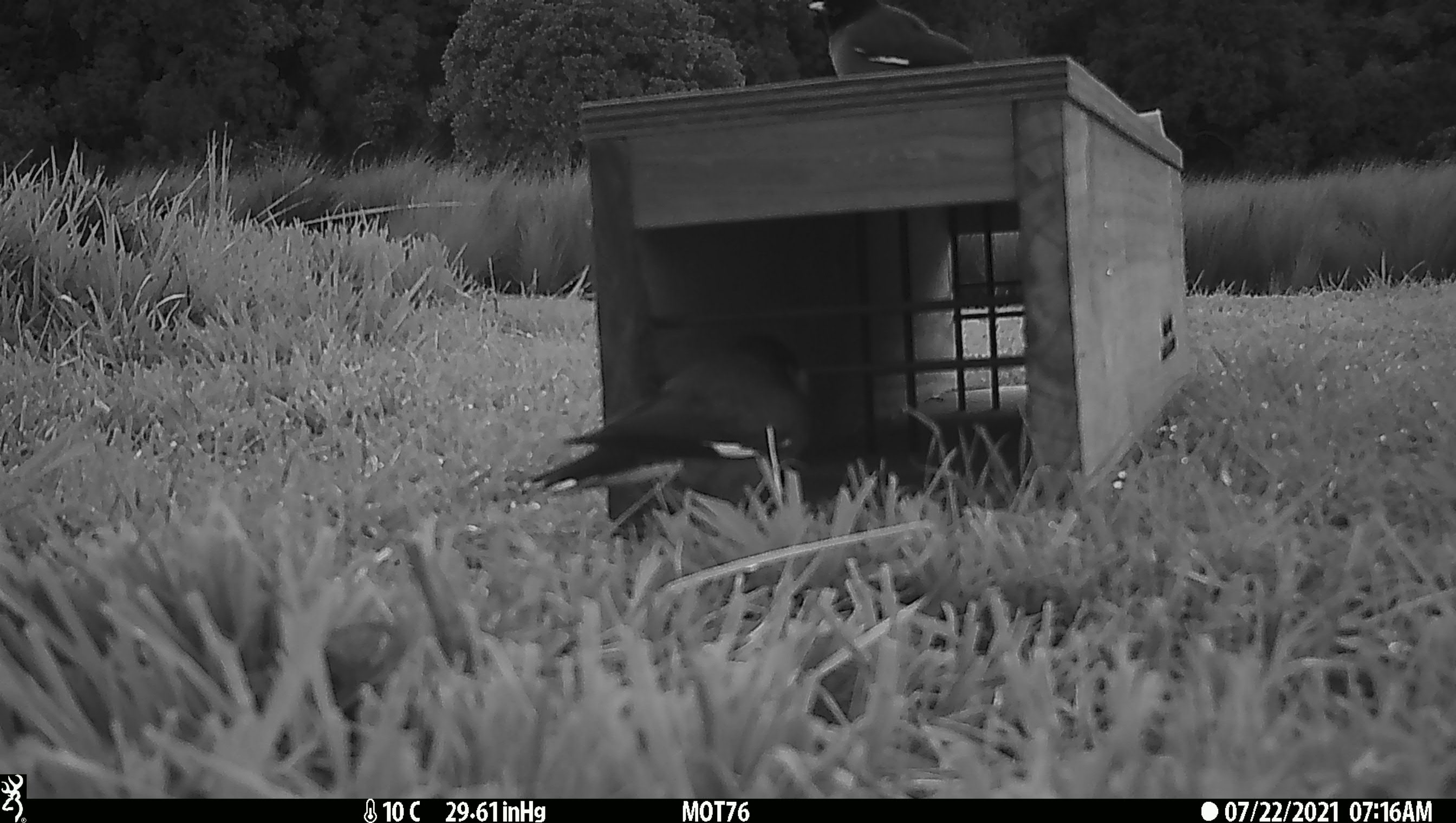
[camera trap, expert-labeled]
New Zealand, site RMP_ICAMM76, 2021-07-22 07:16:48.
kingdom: Animalia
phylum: Chordata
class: Aves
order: Passeriformes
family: Sturnidae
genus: Acridotheres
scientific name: Acridotheres tristis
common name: common myna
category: myna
Myna (common myna) (Acridotheres tristis).